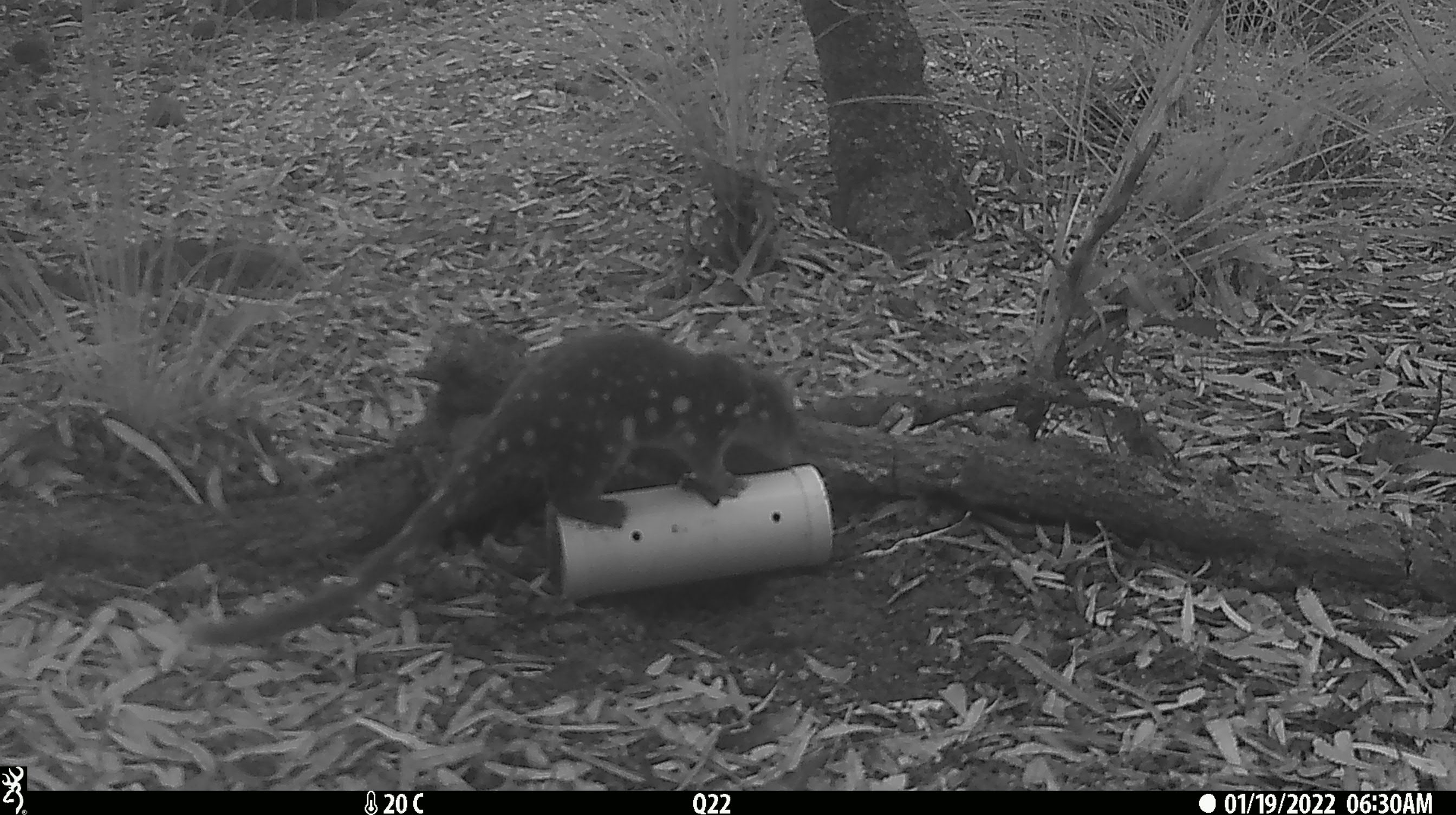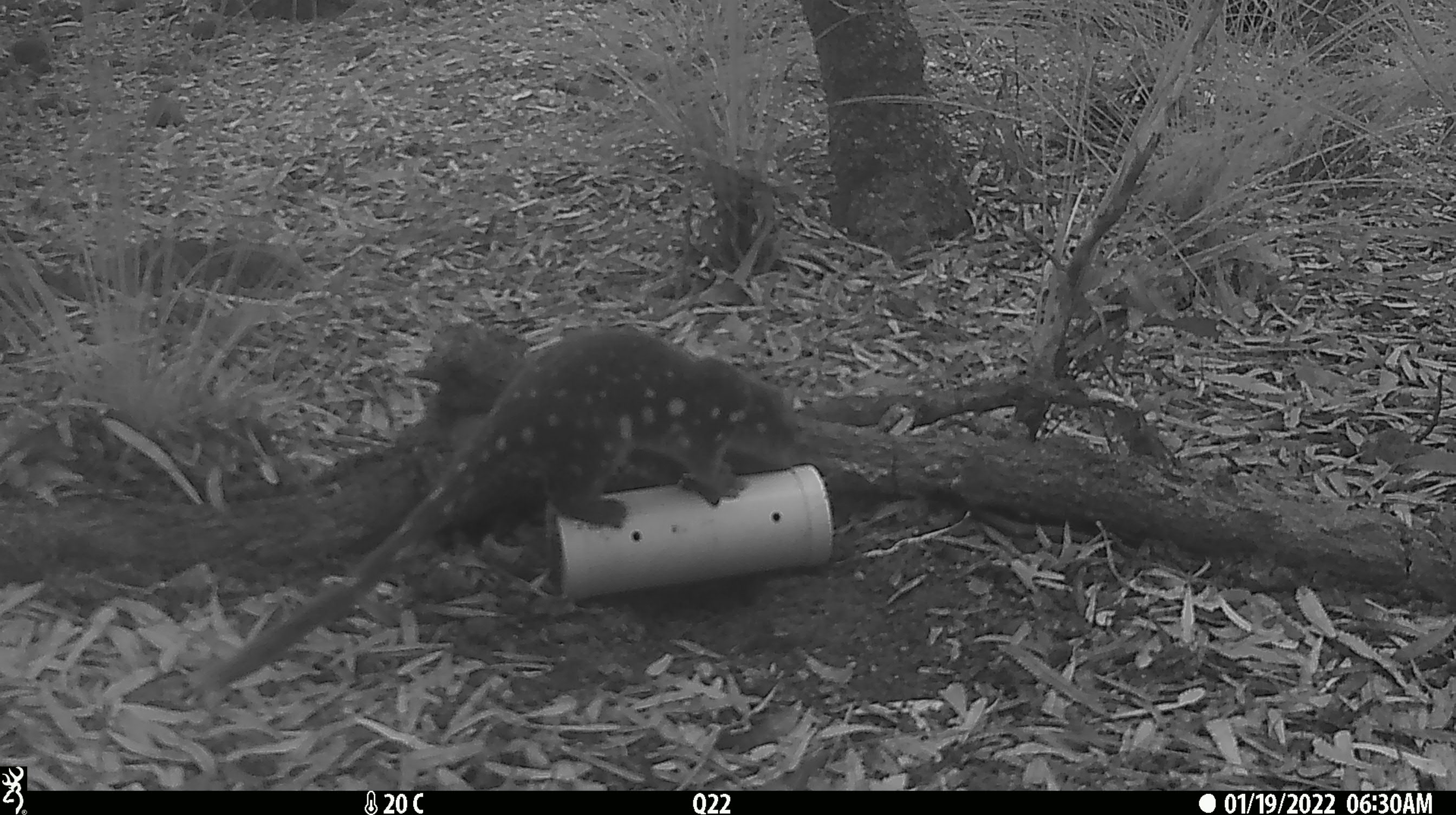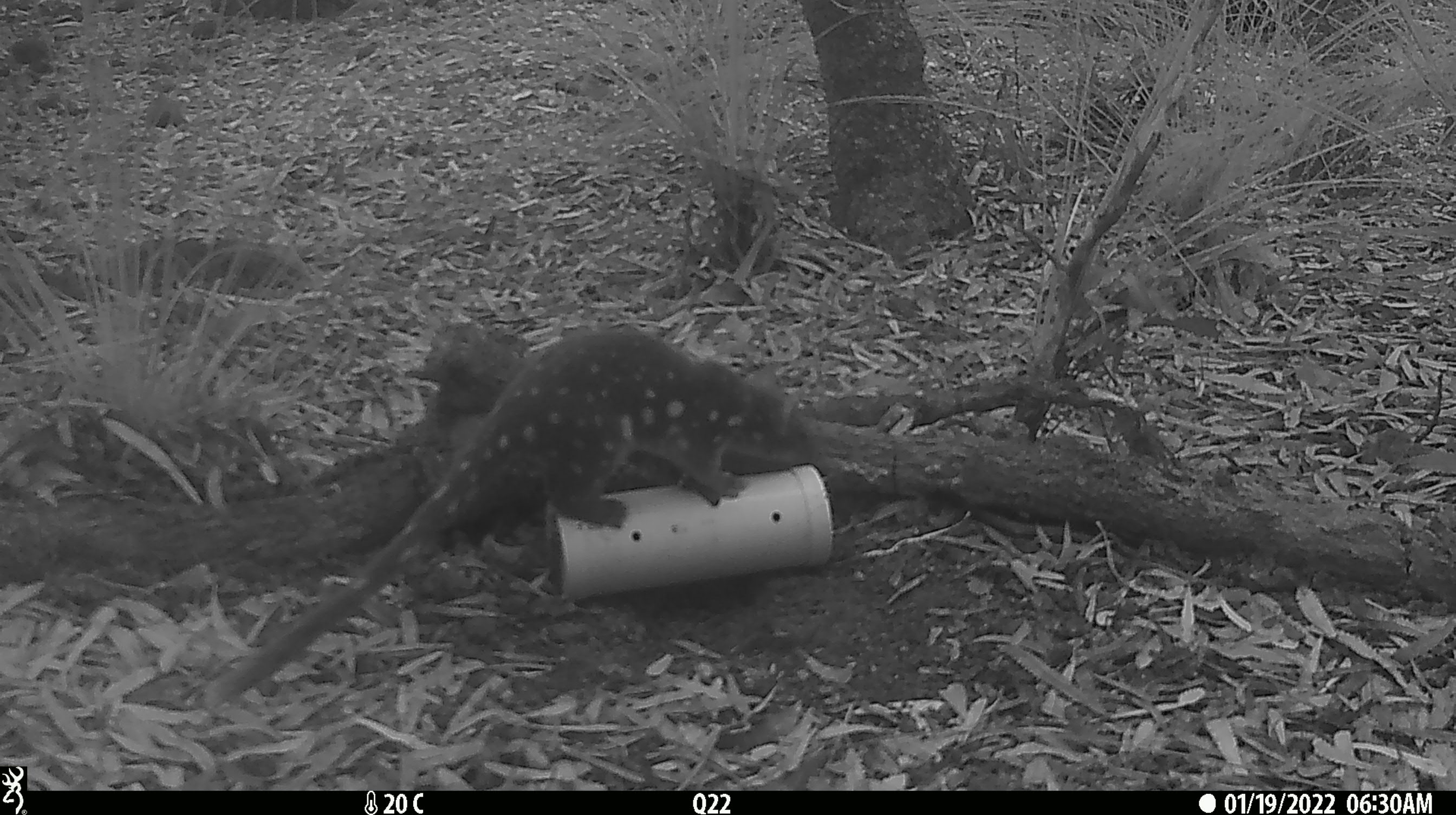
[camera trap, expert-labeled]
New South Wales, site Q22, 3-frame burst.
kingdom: Animalia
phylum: Chordata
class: Mammalia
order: Dasyuromorphia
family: Dasyuridae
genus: Dasyurus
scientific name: Dasyurus maculatus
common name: spotted-tailed quoll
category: quoll